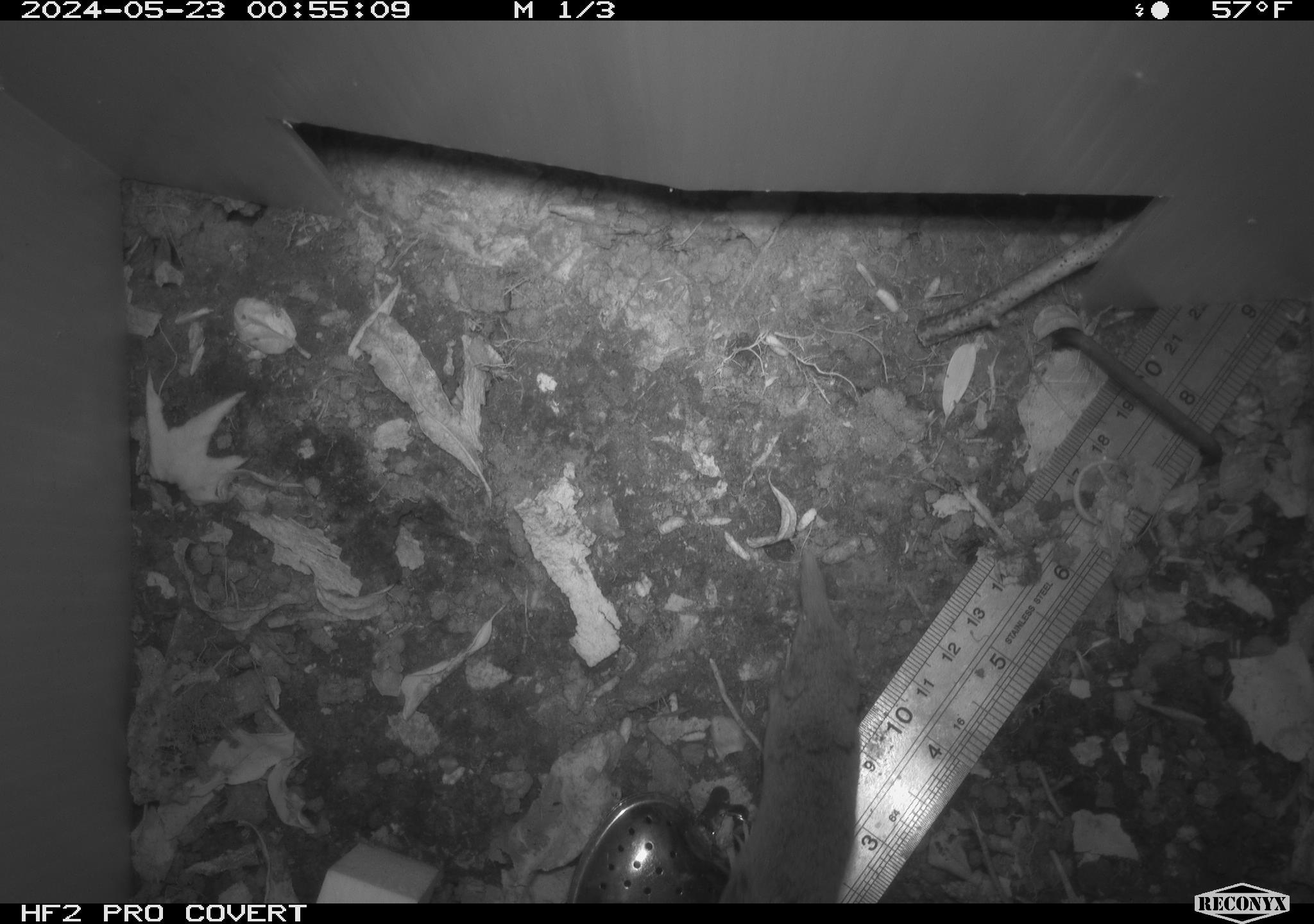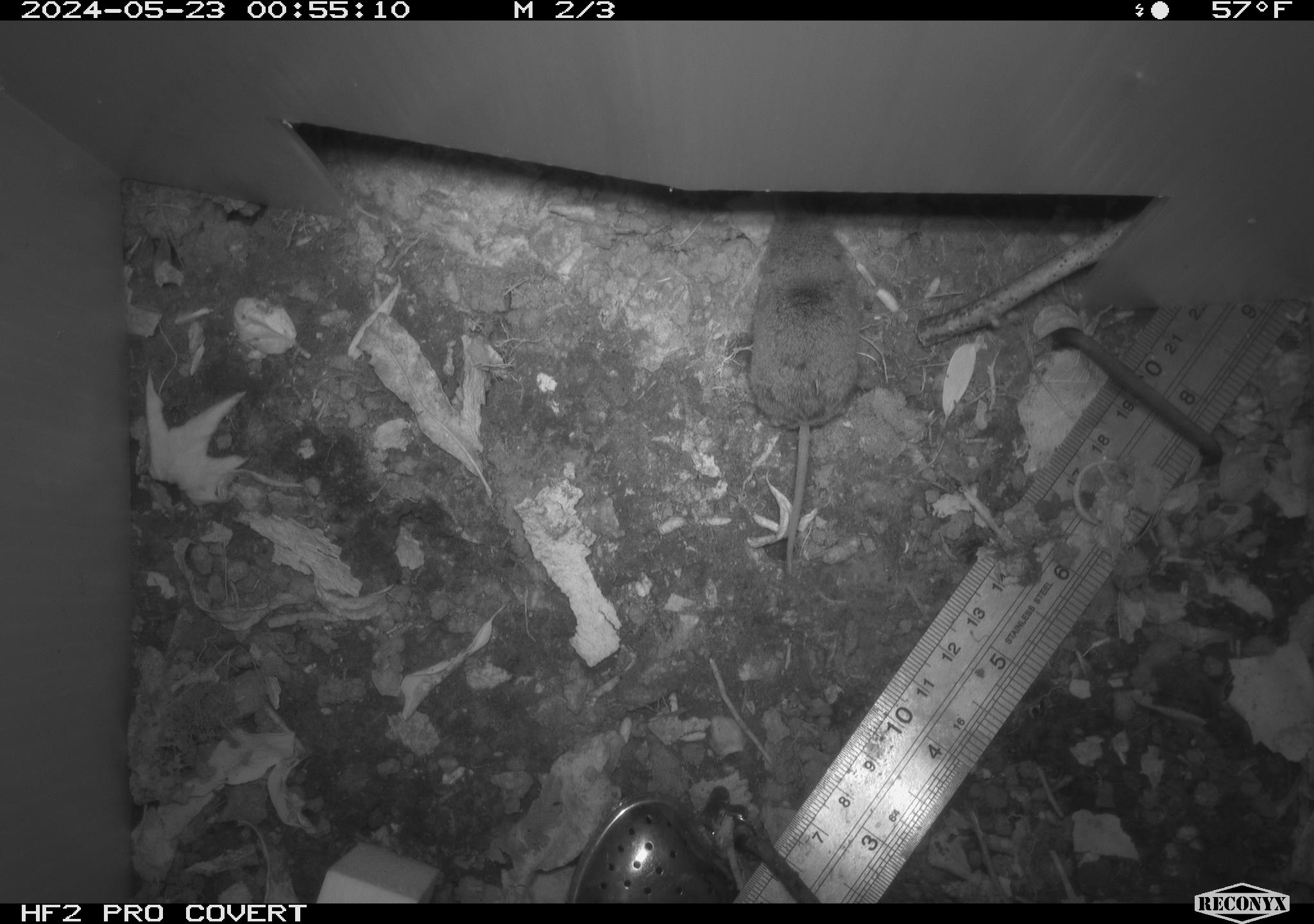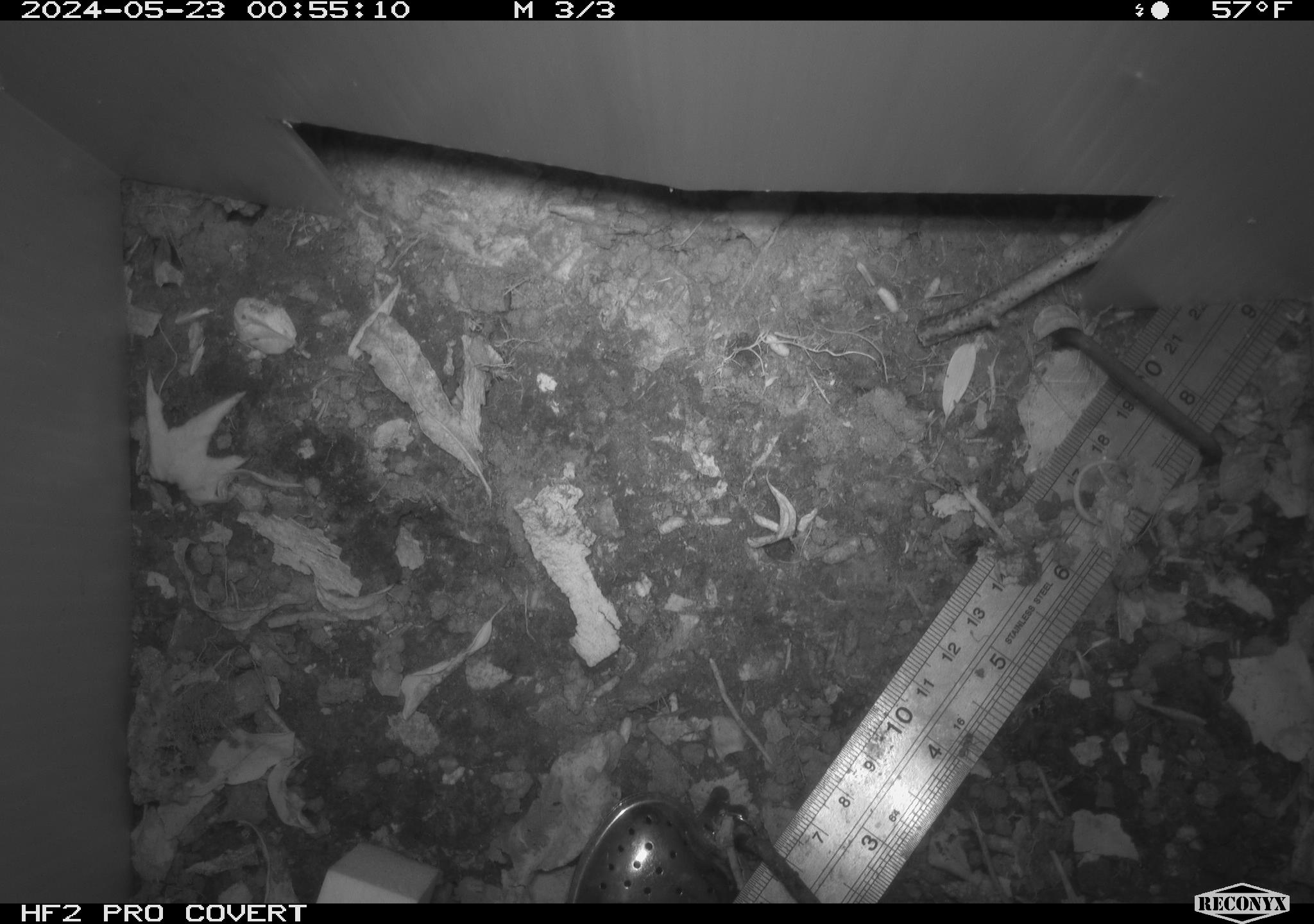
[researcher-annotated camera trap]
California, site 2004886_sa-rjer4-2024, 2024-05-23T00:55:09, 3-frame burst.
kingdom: Animalia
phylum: Chordata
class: Mammalia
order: Eulipotyphla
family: Soricidae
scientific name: Soricidae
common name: shrews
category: soricidae family